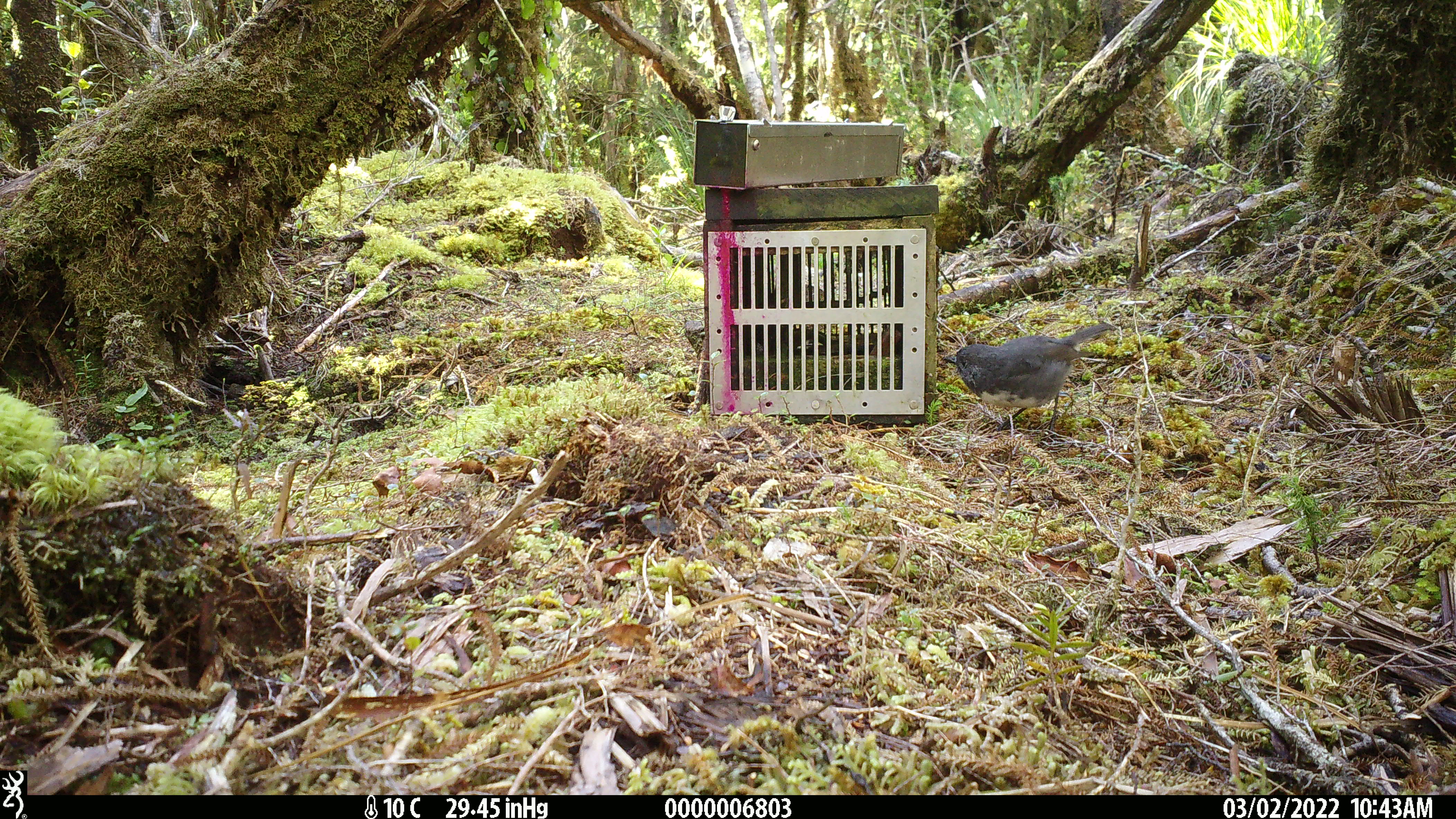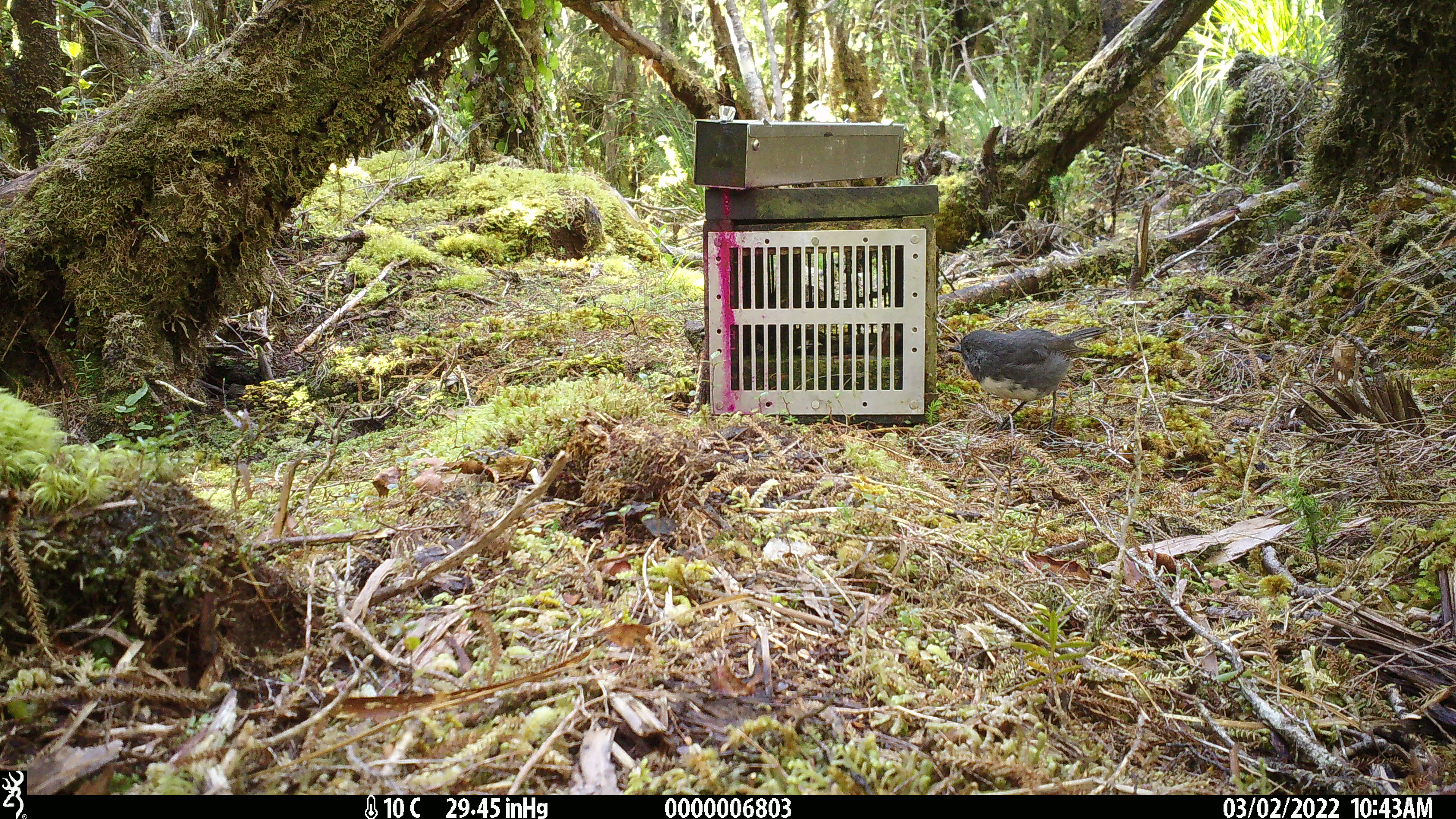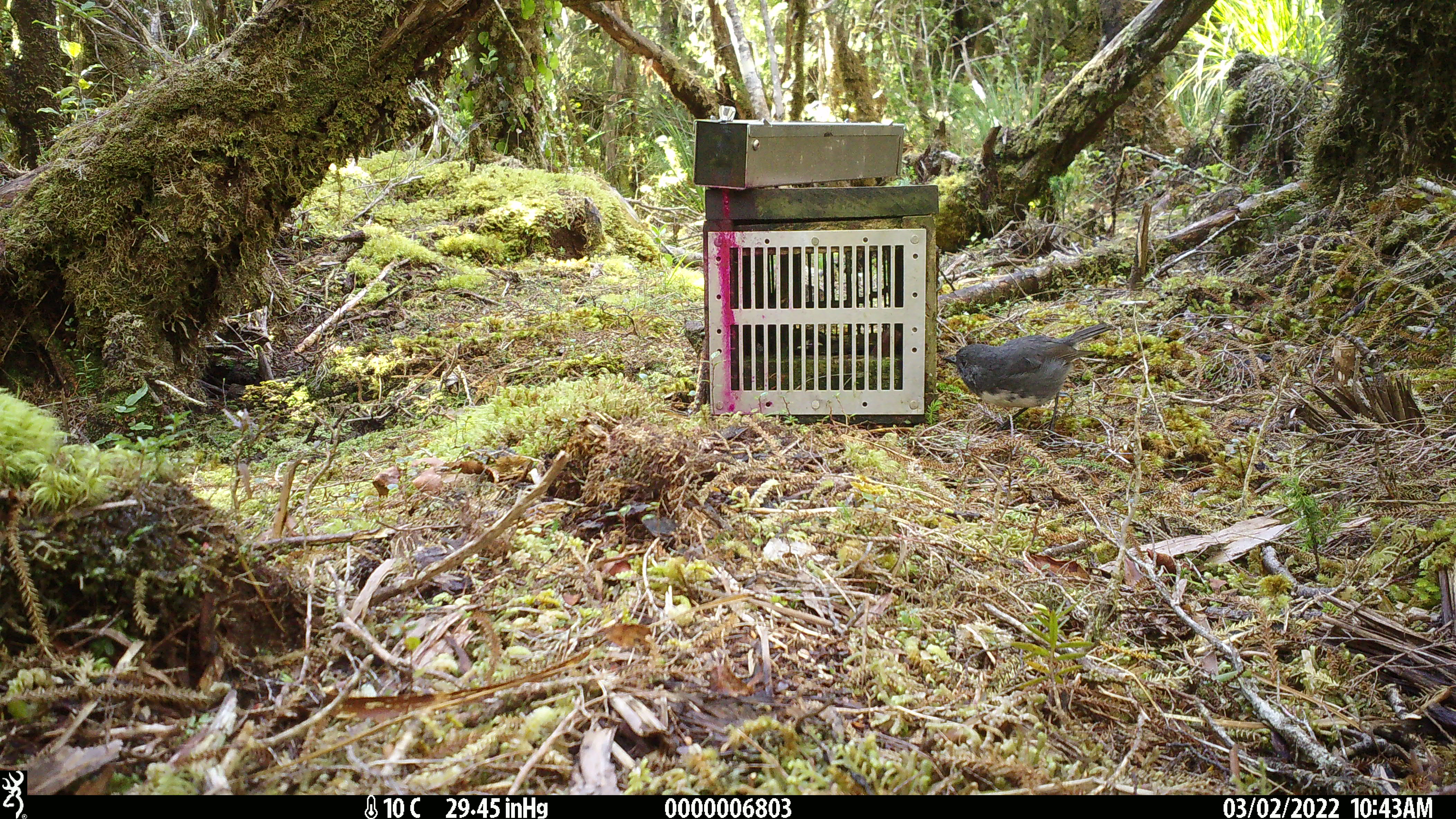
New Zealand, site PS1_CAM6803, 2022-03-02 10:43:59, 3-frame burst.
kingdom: Animalia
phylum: Chordata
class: Aves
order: Passeriformes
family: Petroicidae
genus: Petroica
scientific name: Petroica australis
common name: new zealand robin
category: robin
Robin (new zealand robin) (Petroica australis).